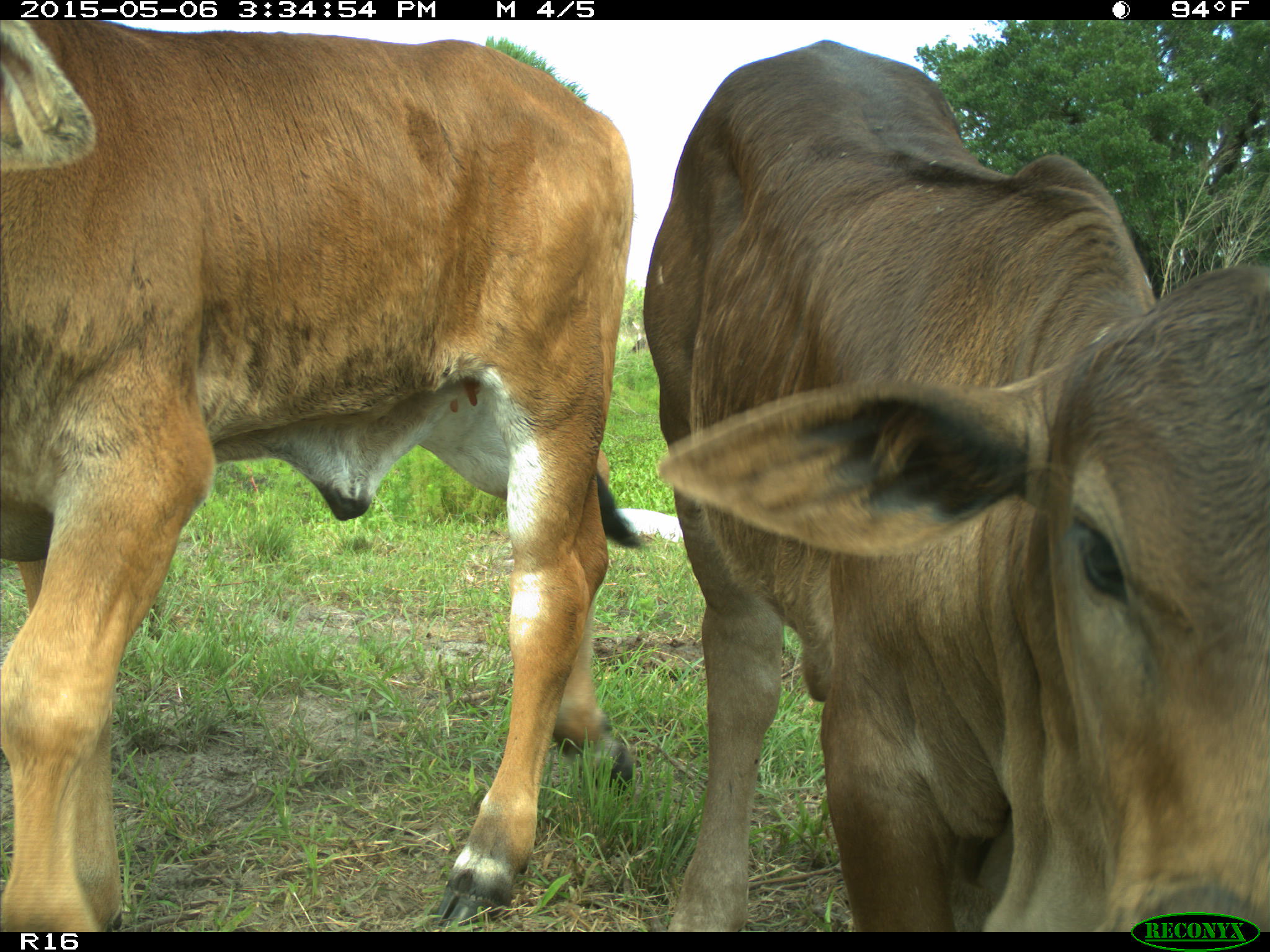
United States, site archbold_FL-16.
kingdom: Animalia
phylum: Chordata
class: Mammalia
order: Artiodactyla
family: Bovidae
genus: Bos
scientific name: Bos taurus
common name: domestic cow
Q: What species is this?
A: Bos taurus (domestic cow).